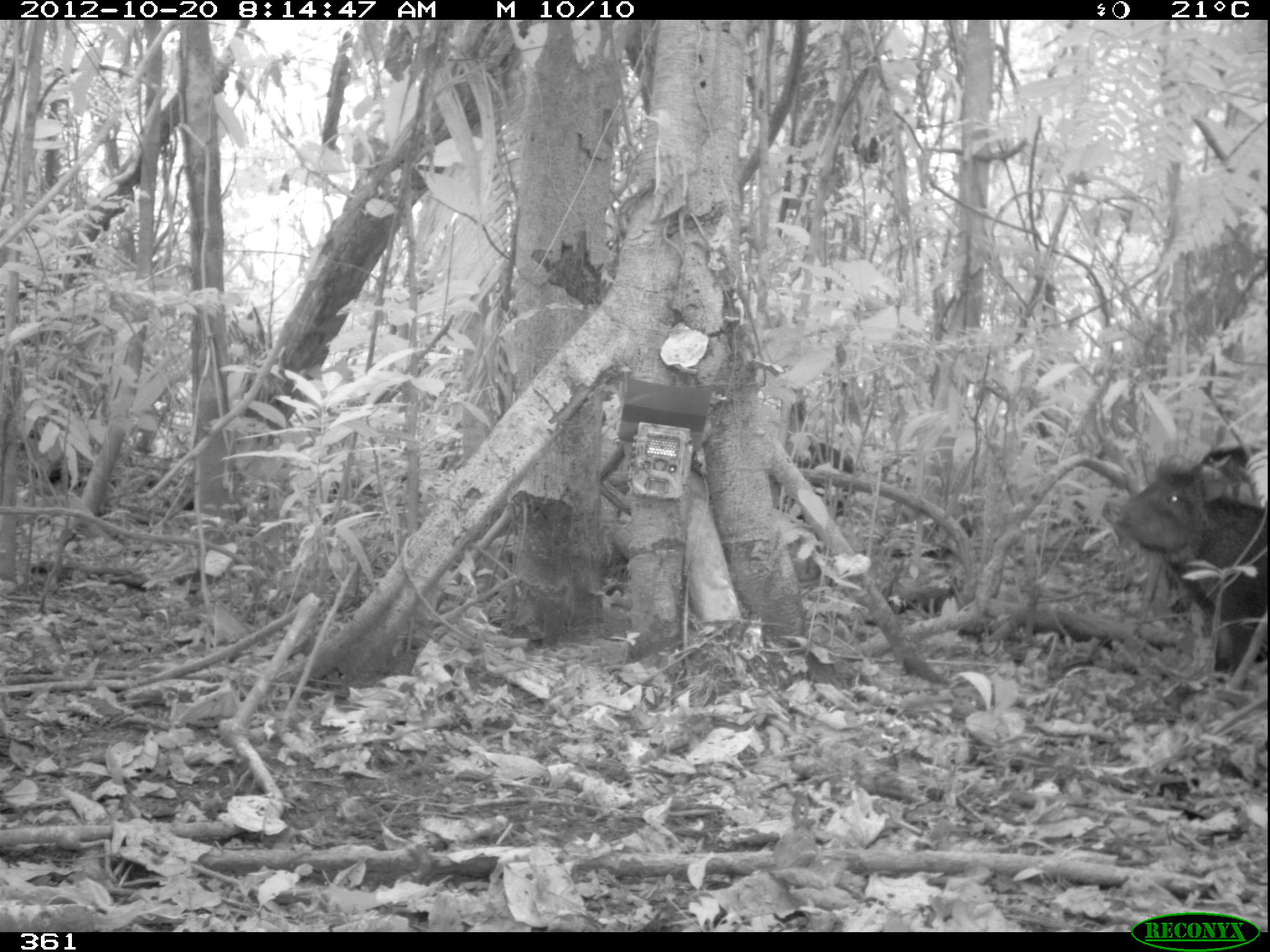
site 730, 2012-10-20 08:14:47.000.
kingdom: Animalia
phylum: Chordata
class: Mammalia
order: Artiodactyla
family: Tayassuidae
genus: Tayassu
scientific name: Tayassu pecari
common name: white-lipped peccary